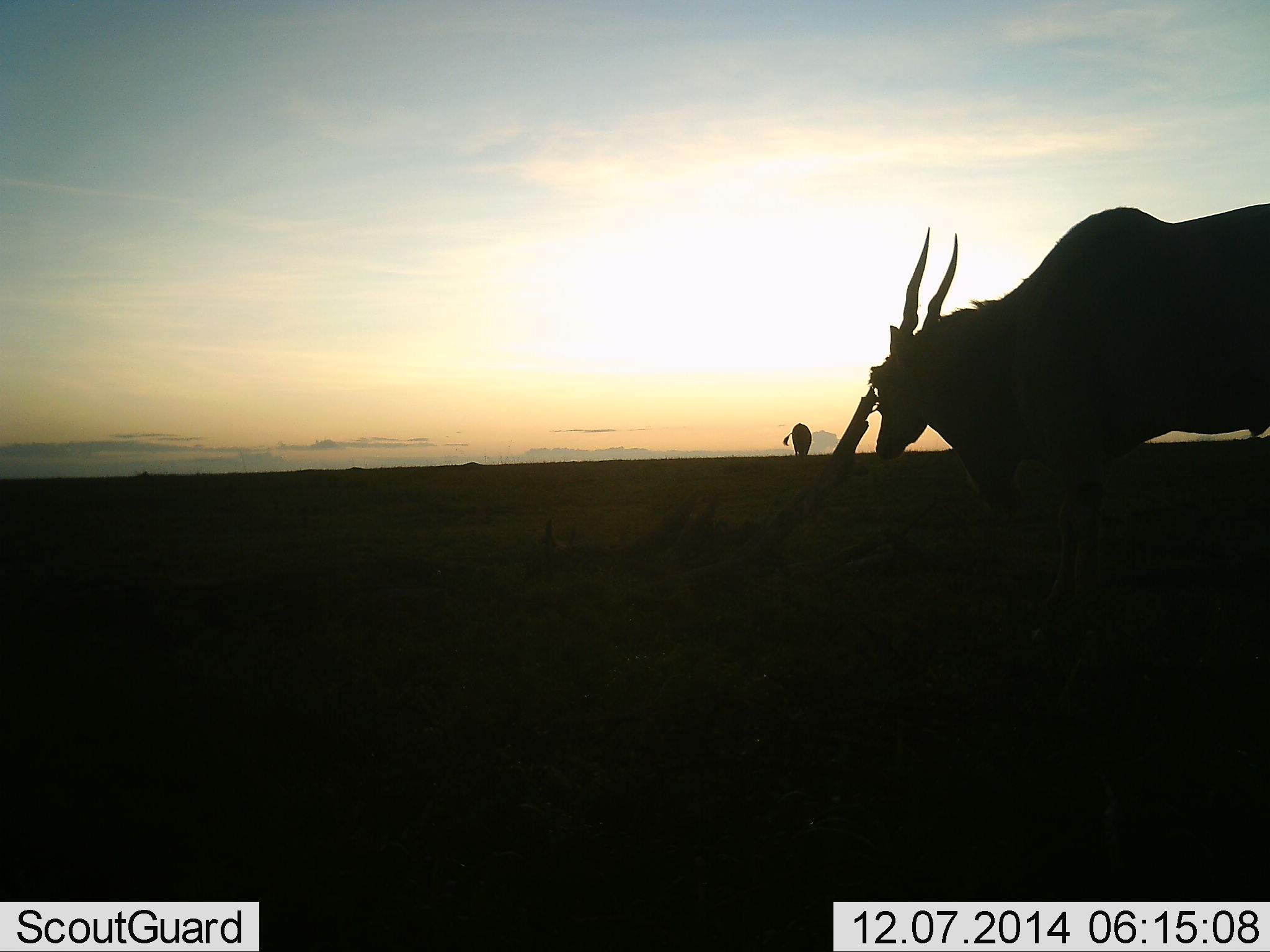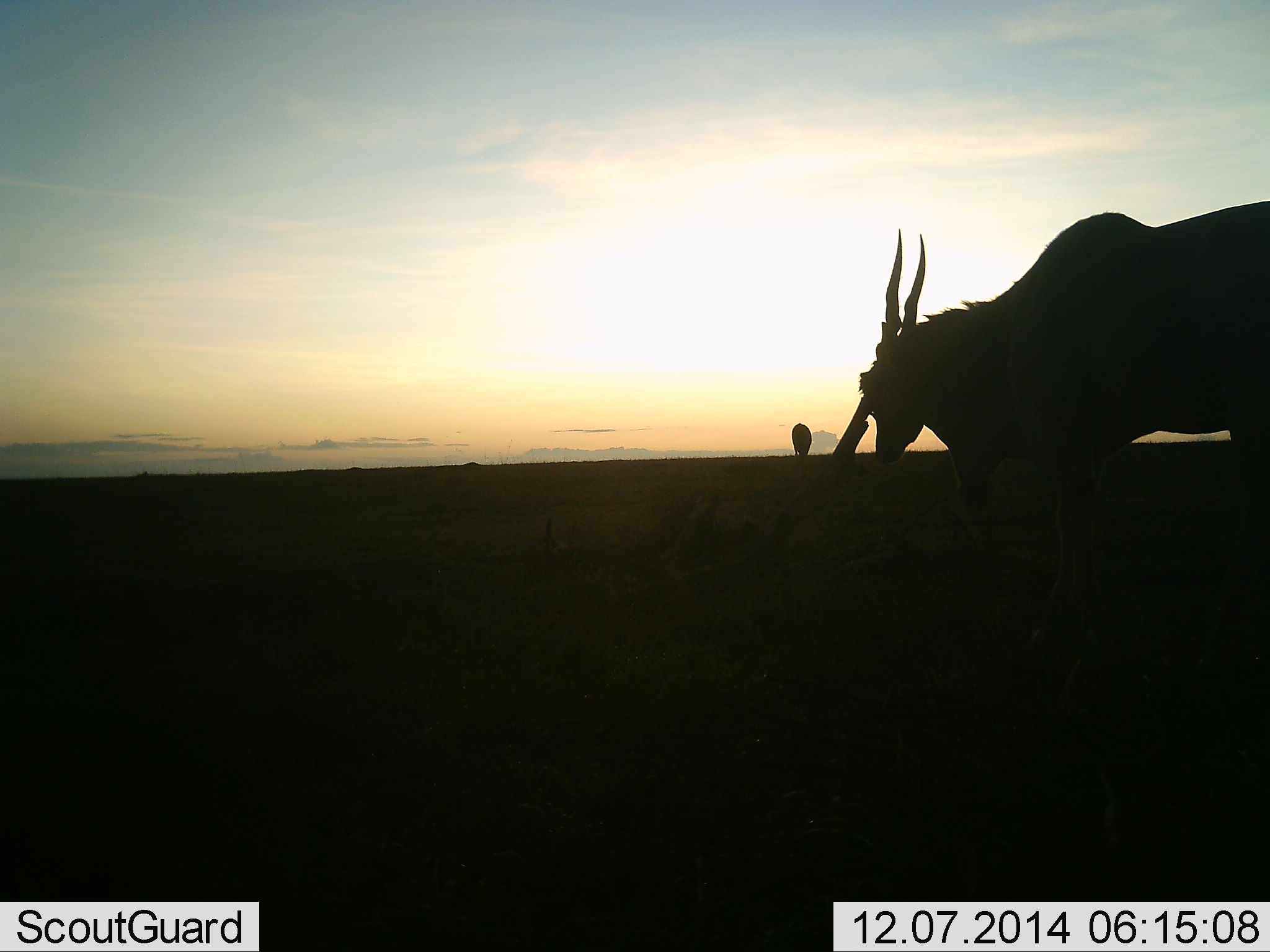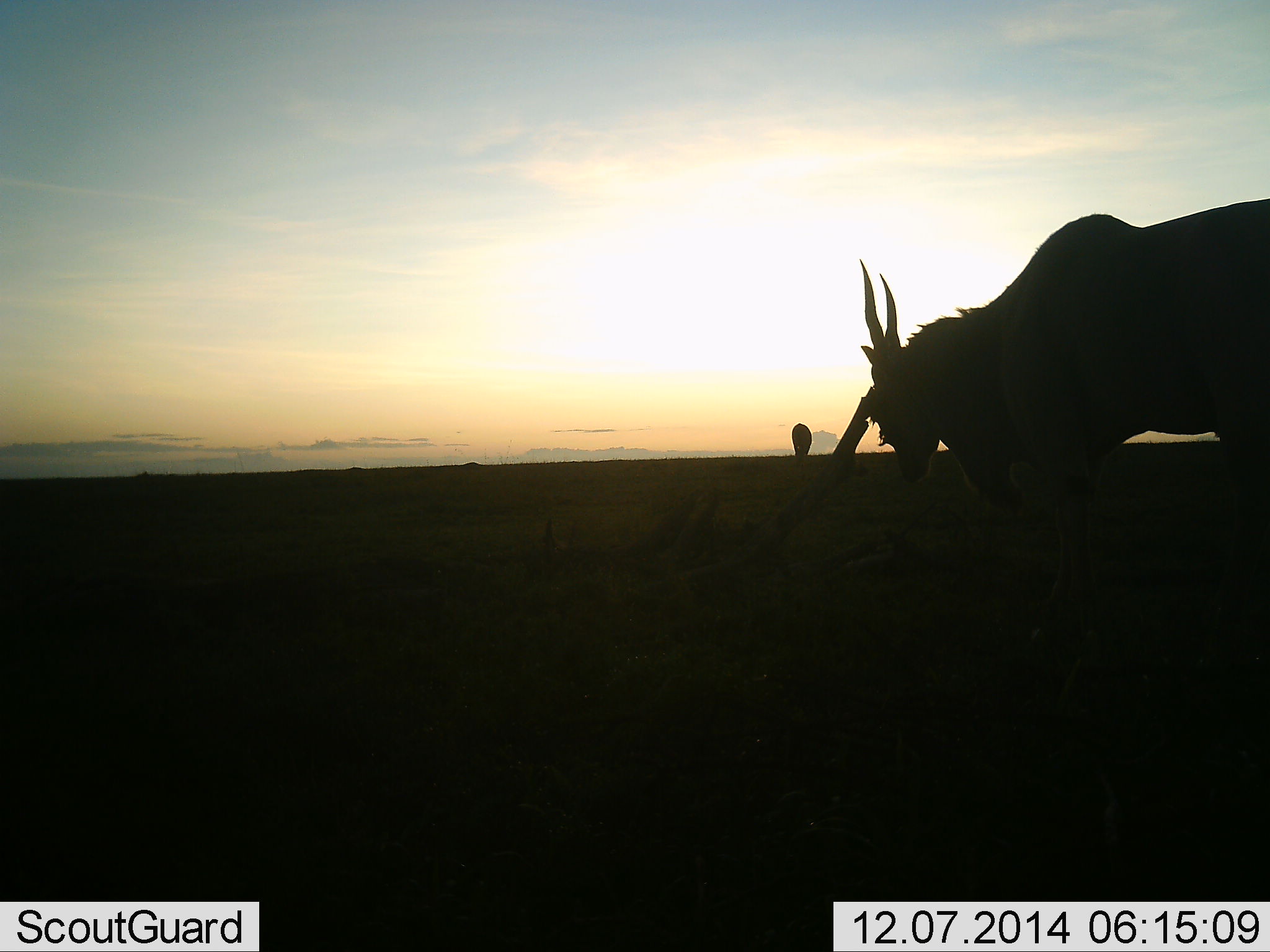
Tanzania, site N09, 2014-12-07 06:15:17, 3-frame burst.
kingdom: Animalia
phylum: Chordata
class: Mammalia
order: Artiodactyla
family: Bovidae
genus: Tragelaphus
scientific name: Tragelaphus oryx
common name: eland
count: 2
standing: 100%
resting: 0%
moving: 10%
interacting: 0%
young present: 0%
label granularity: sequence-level